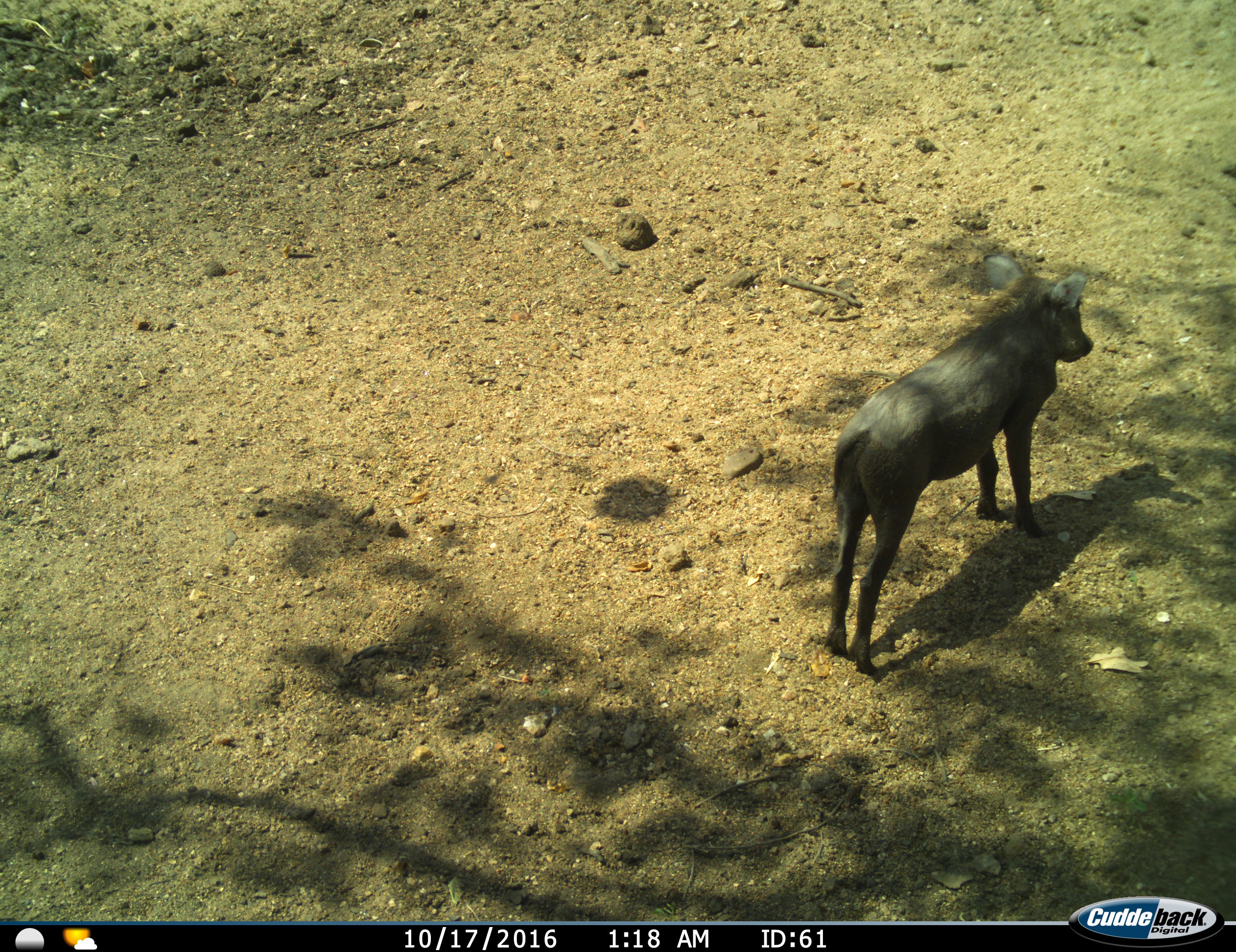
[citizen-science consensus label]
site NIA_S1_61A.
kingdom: Animalia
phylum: Chordata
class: Mammalia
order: Artiodactyla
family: Suidae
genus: Phacochoerus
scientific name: Phacochoerus africanus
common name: warthog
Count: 1.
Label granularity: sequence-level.